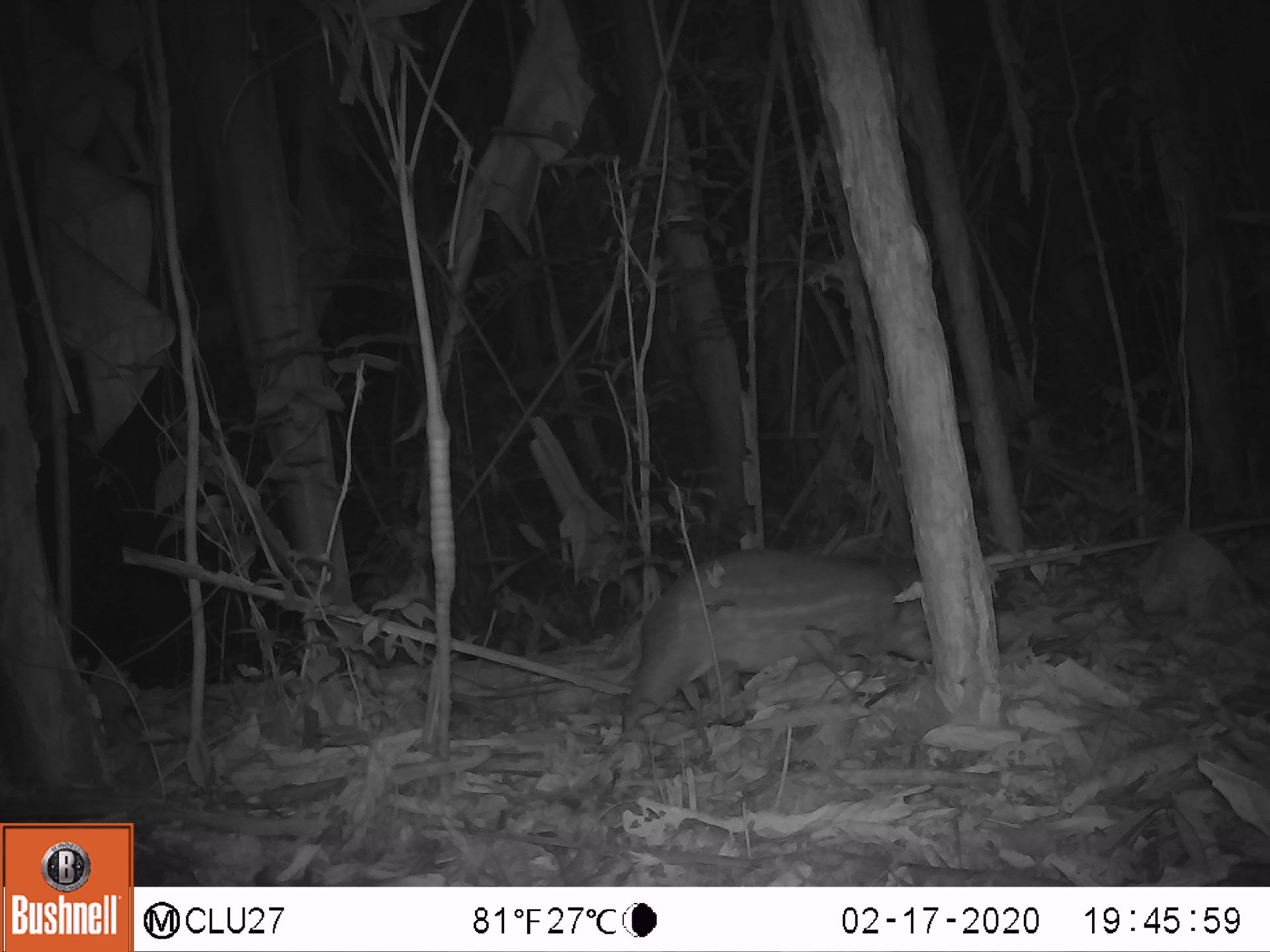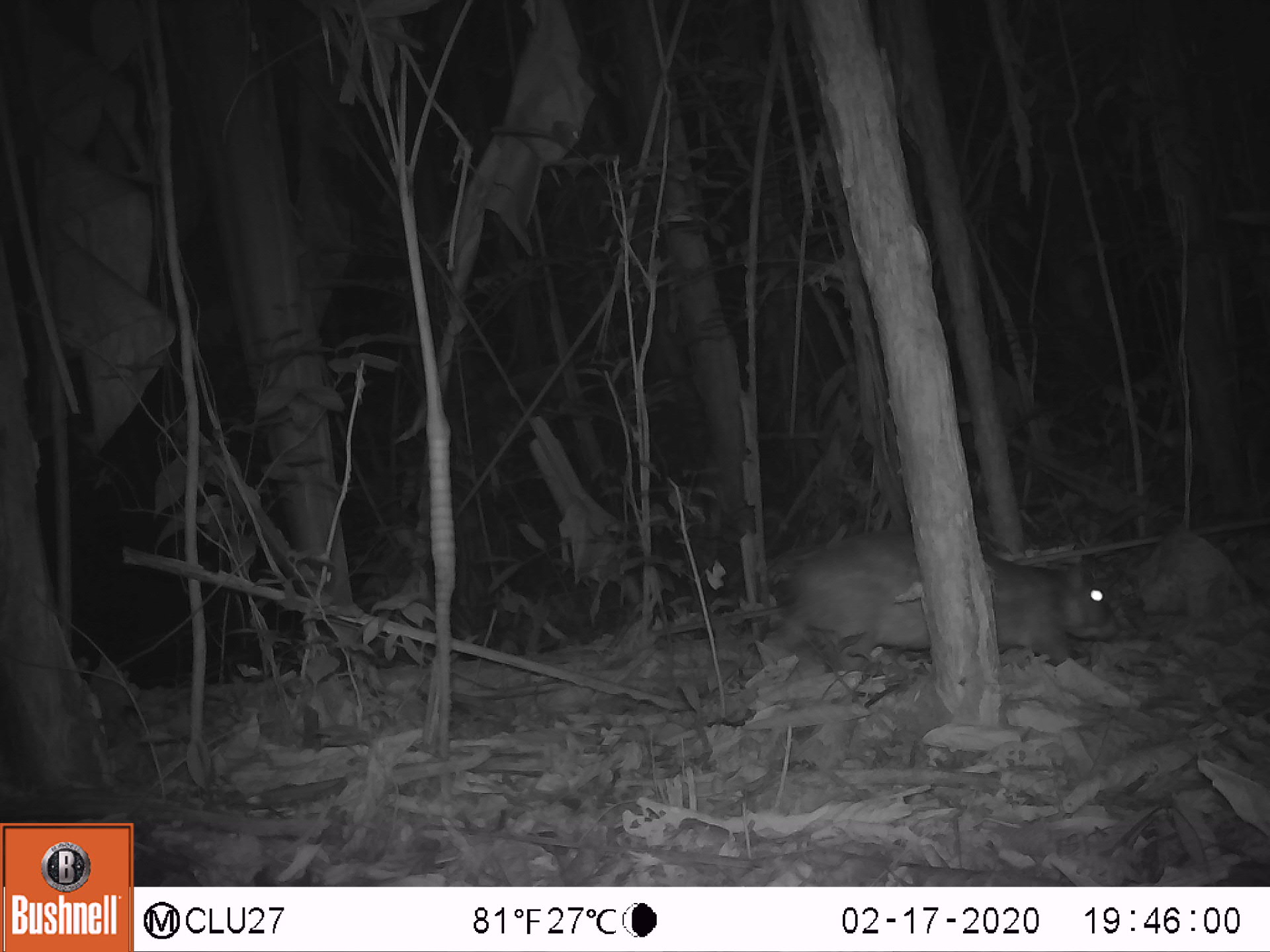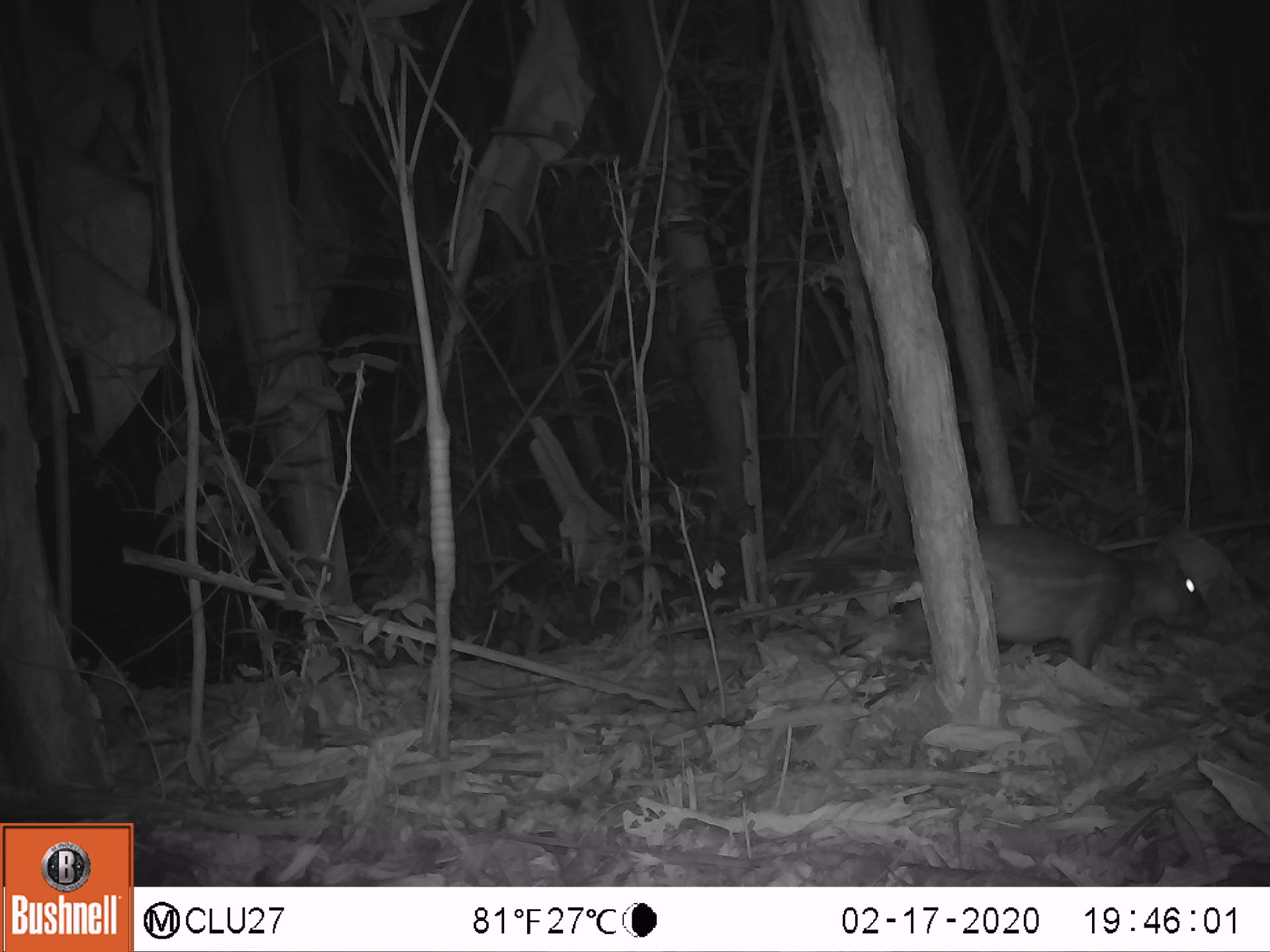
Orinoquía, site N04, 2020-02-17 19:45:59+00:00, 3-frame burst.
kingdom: Animalia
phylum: Chordata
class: Mammalia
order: Rodentia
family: Cuniculidae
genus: Cuniculus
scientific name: Cuniculus paca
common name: spotted paca